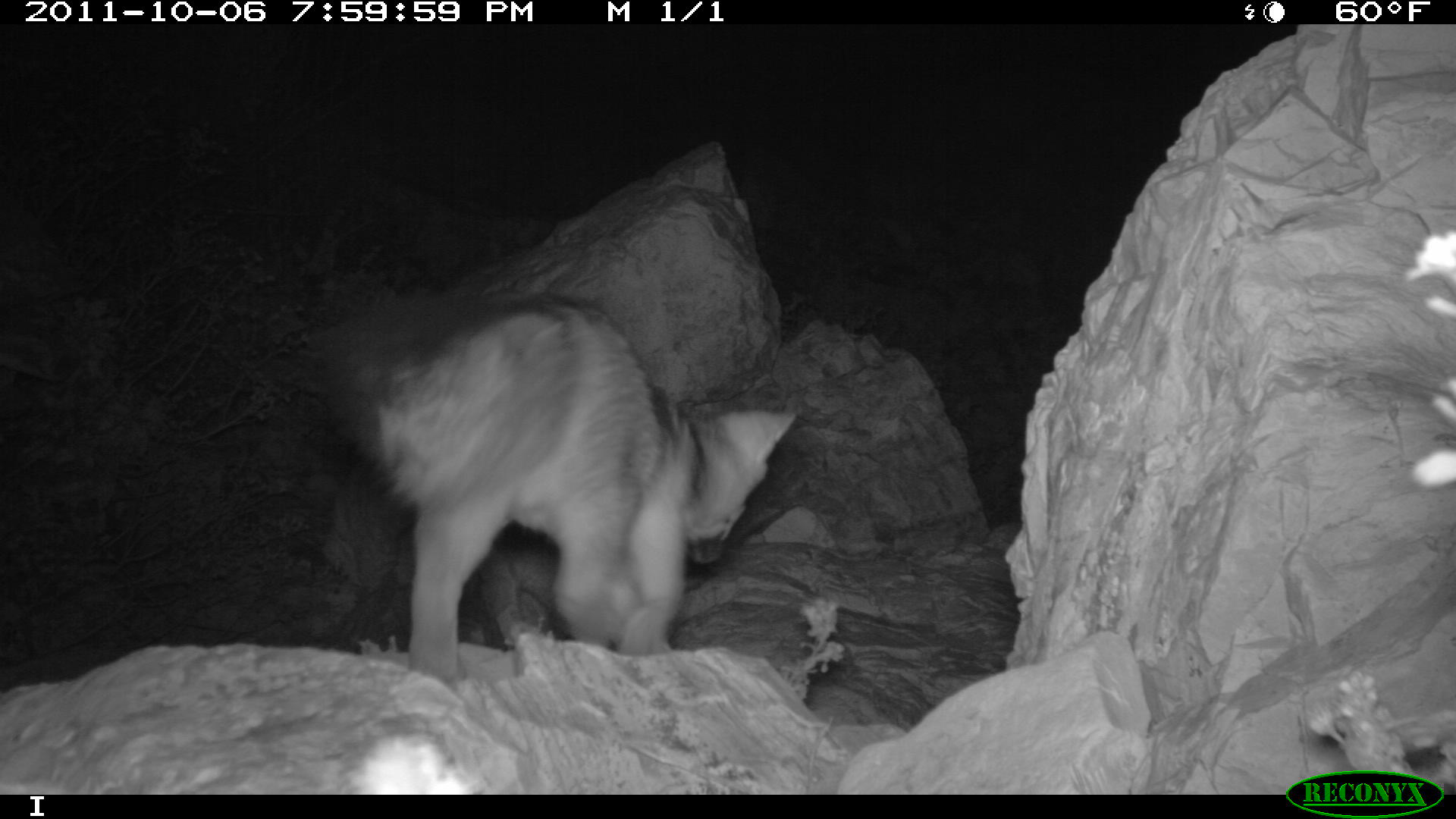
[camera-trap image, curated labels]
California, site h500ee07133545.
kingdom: Animalia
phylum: Chordata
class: Mammalia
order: Carnivora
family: Canidae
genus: Urocyon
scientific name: Urocyon littoralis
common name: island fox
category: fox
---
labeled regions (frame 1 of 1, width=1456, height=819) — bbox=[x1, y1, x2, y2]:
fox: bbox=[308, 292, 798, 686]